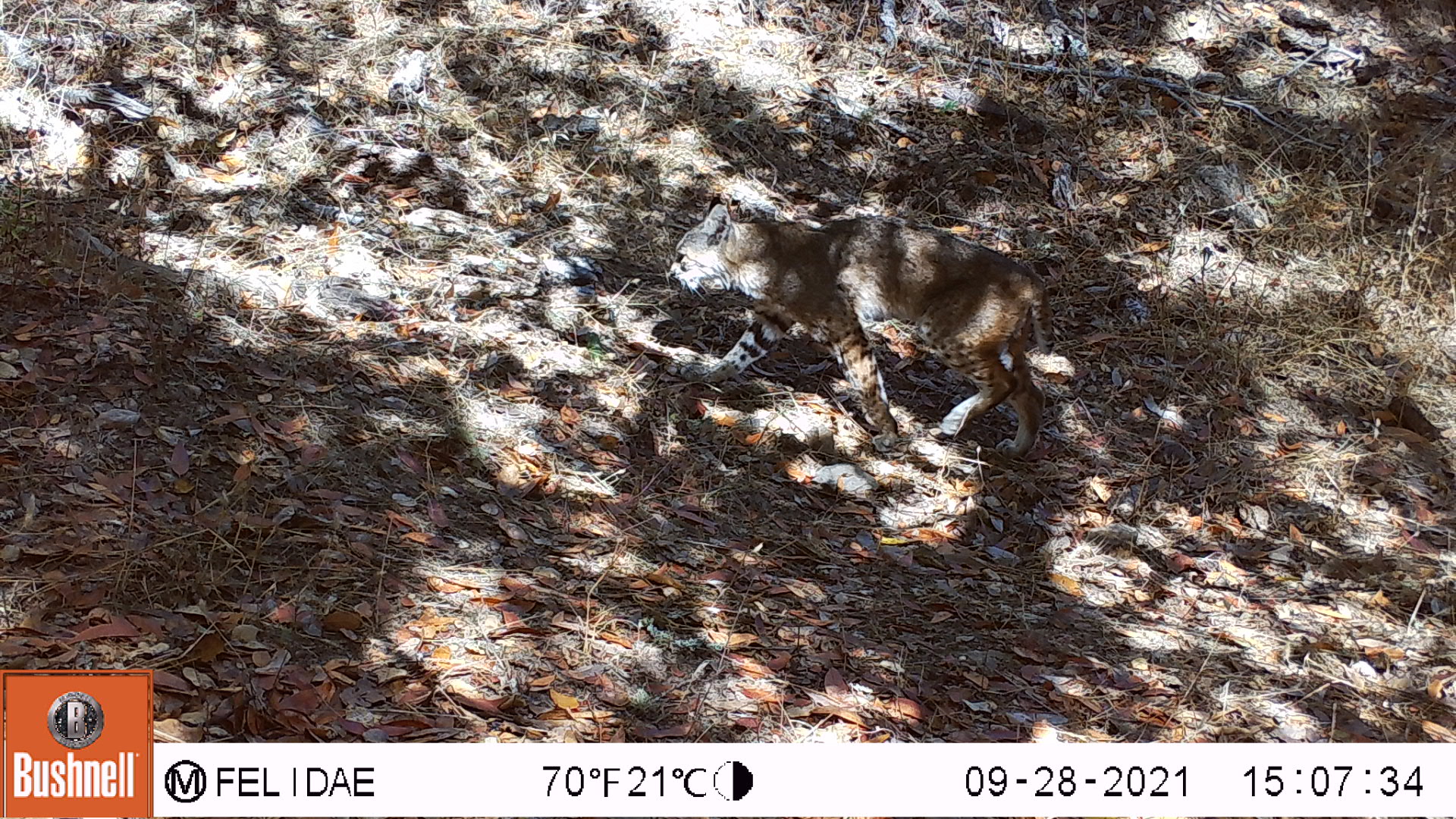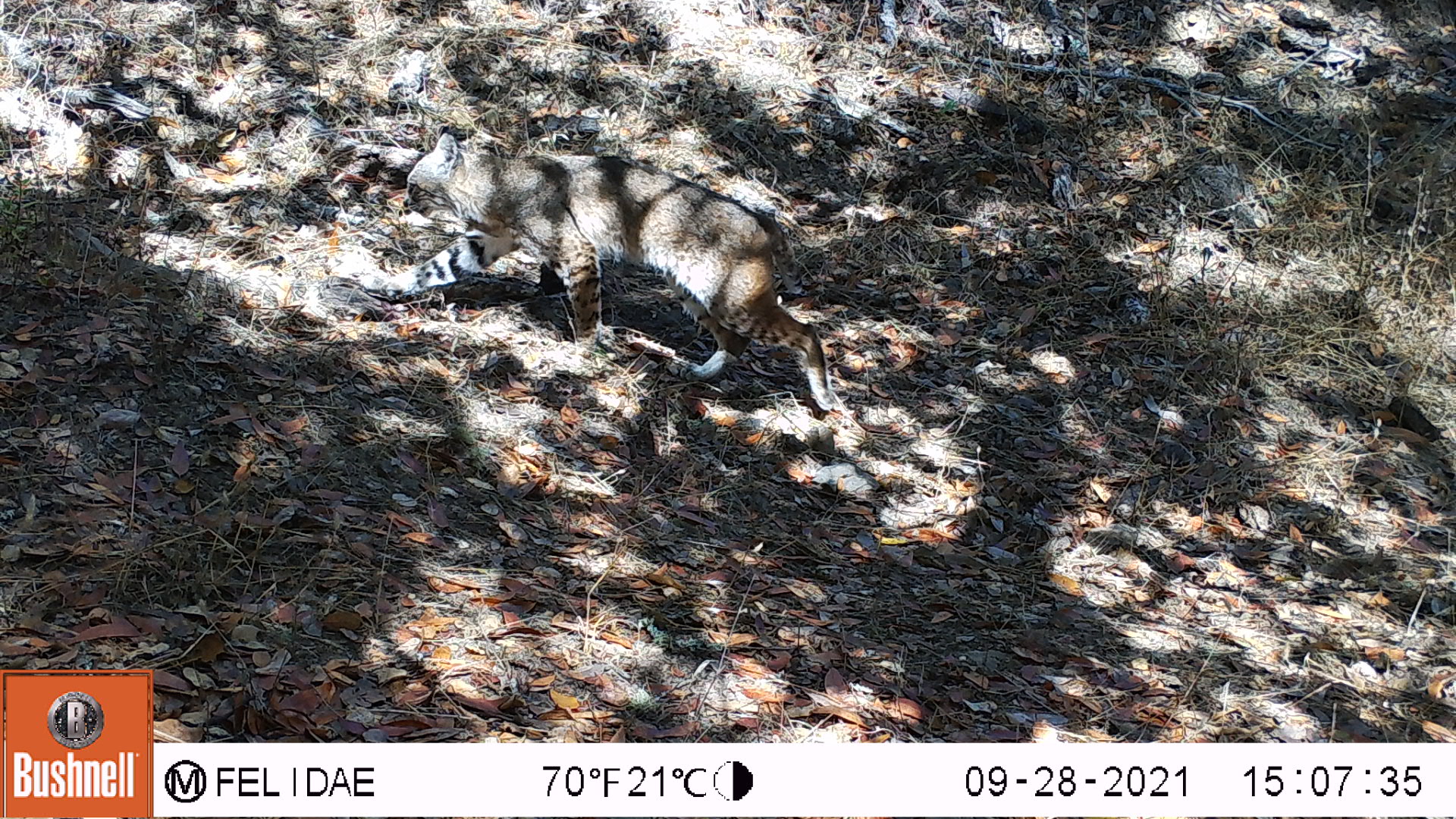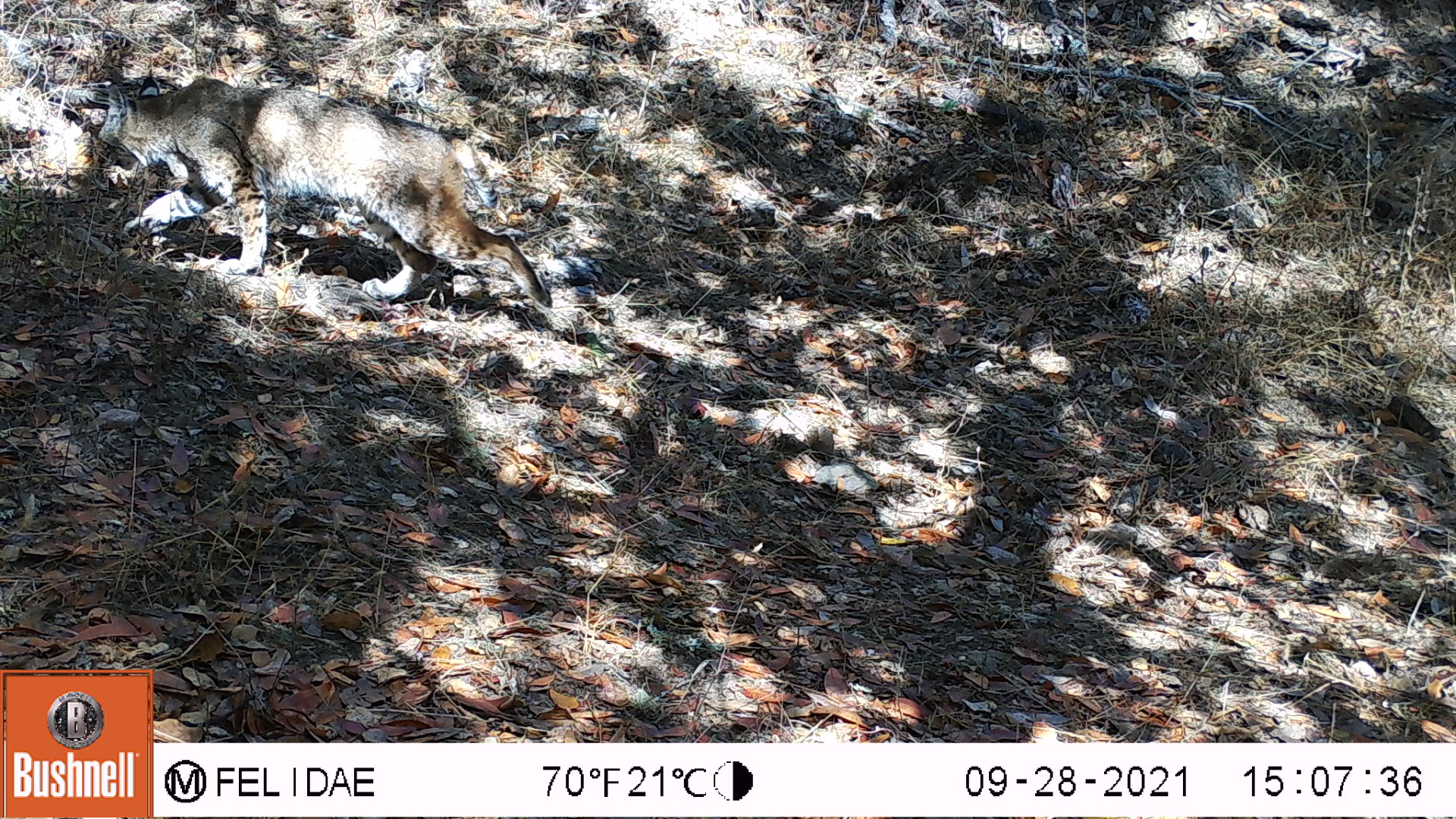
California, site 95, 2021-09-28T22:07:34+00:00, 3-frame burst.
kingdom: Animalia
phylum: Chordata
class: Mammalia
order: Carnivora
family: Felidae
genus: Lynx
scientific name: Lynx rufus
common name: bobcat